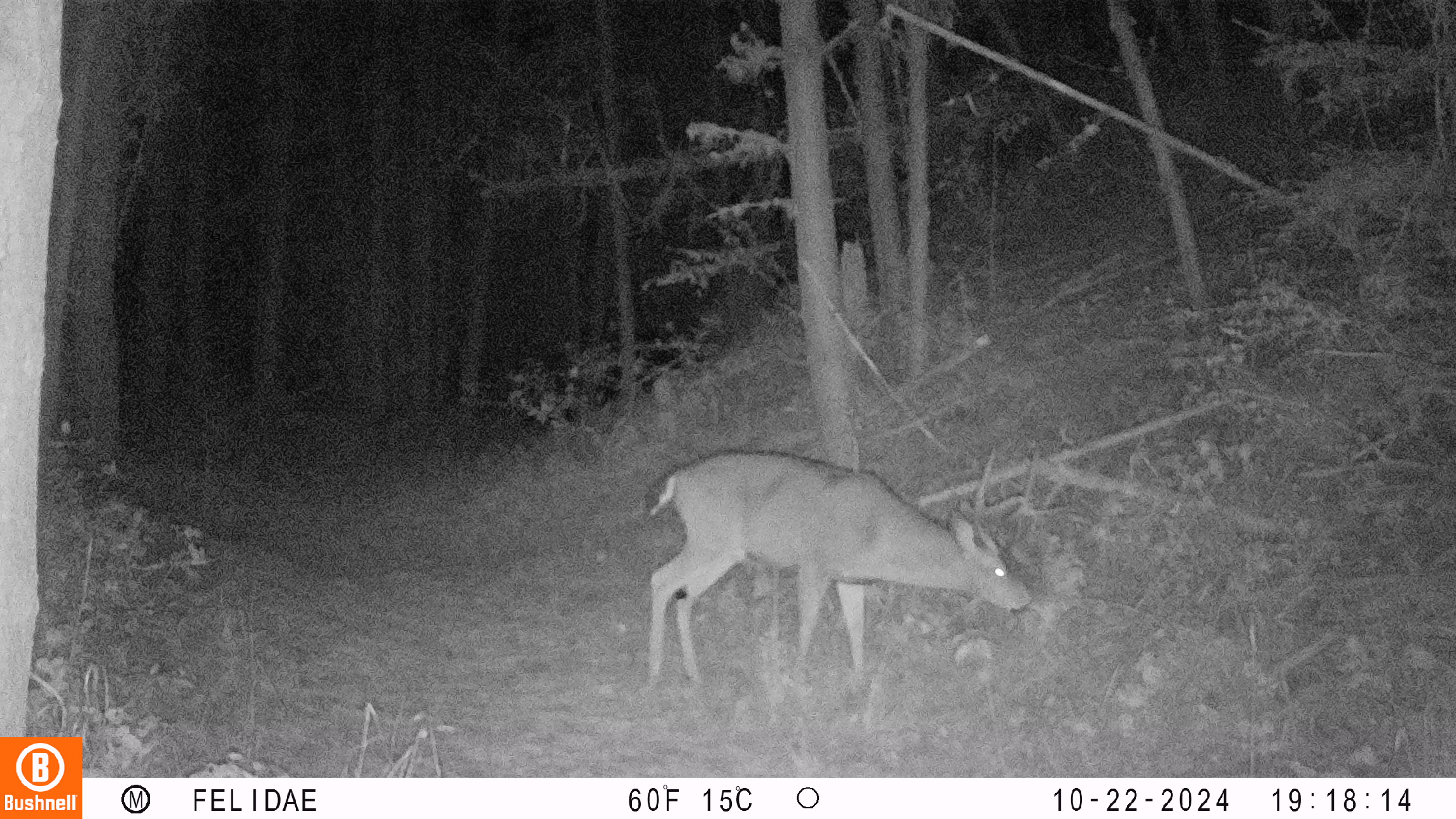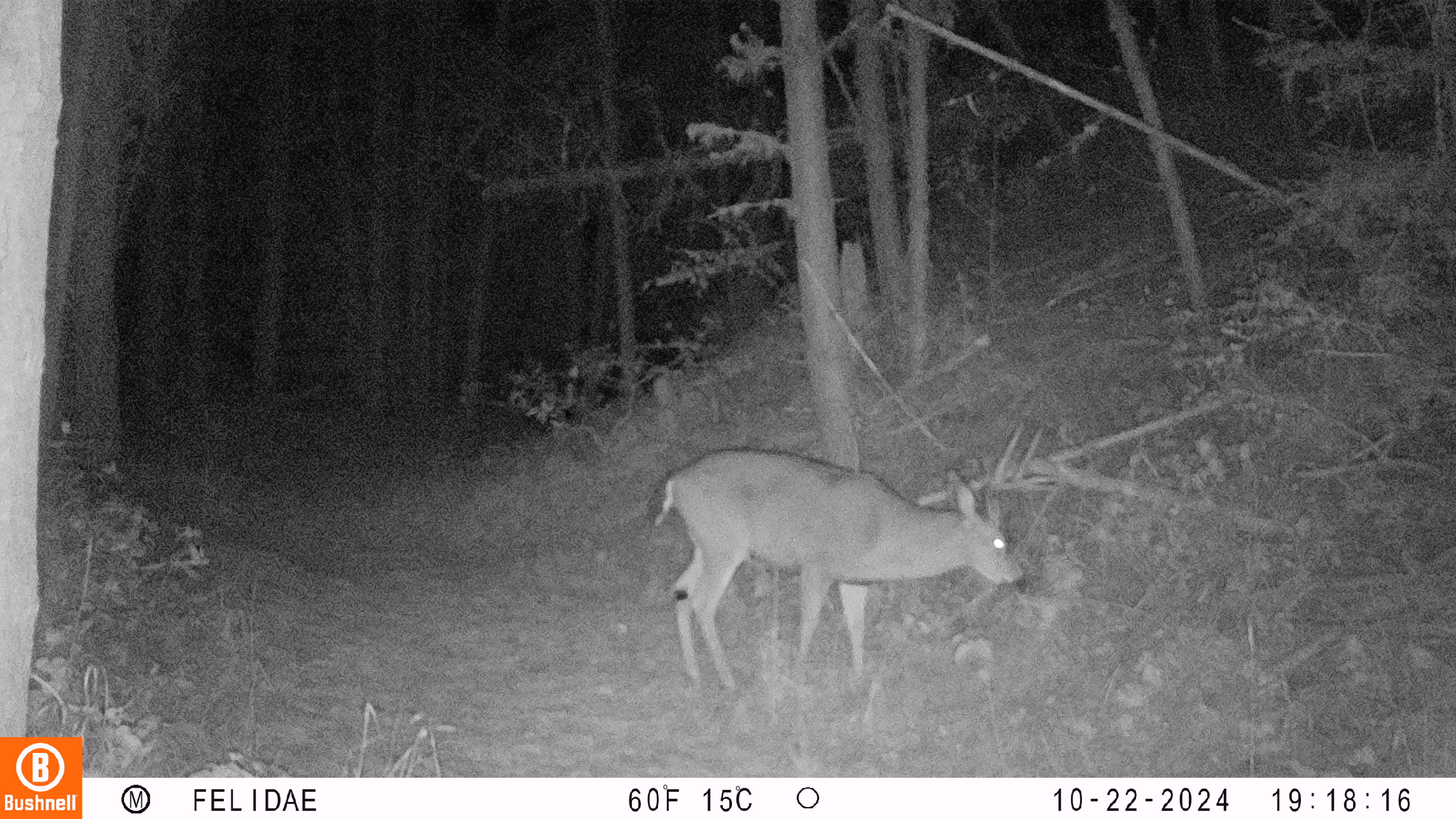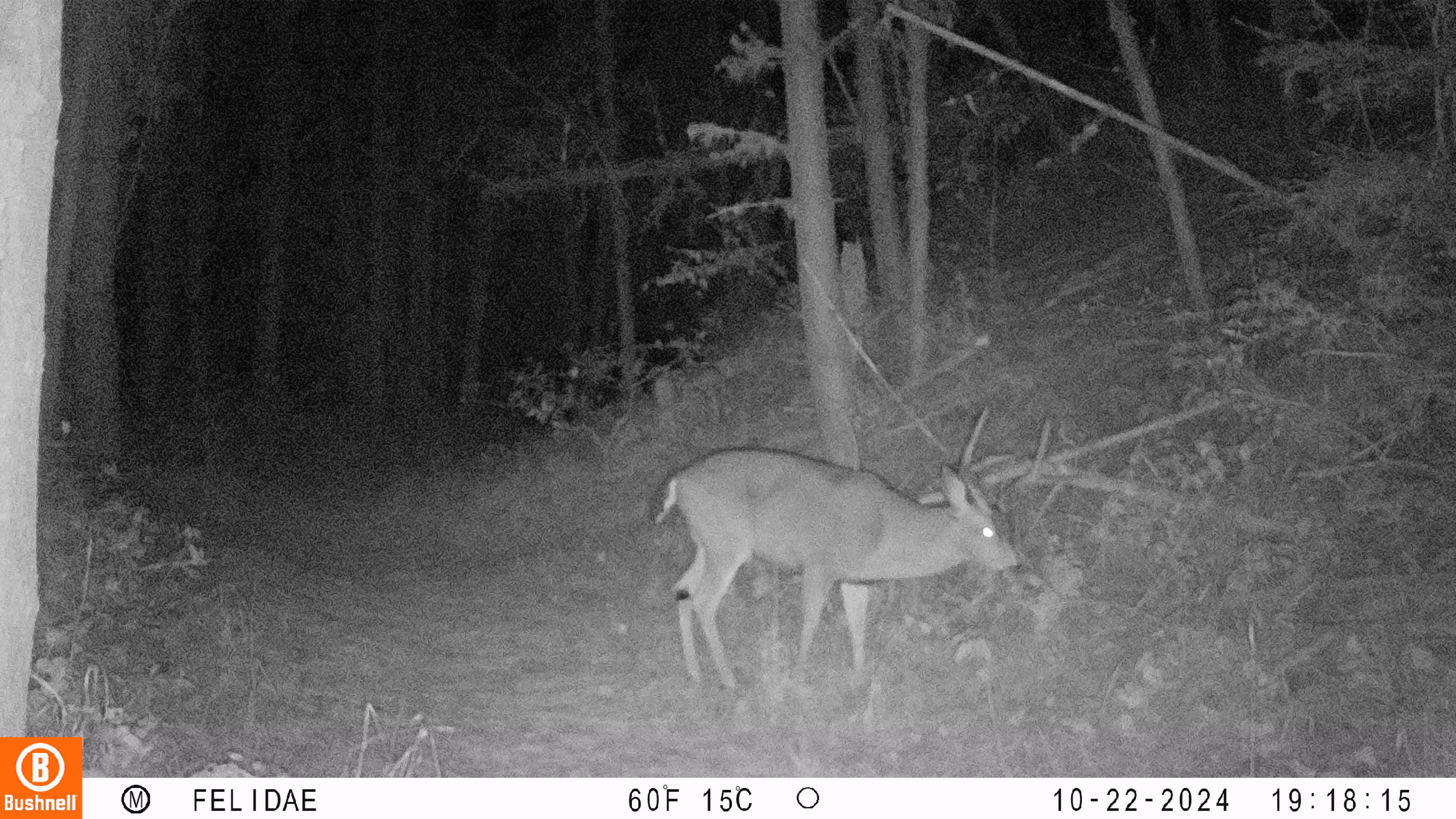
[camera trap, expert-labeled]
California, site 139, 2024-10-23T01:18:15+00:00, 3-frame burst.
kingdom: Animalia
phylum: Chordata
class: Mammalia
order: Artiodactyla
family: Cervidae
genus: Odocoileus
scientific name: Odocoileus hemionus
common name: mule deer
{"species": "mule deer (Odocoileus hemionus)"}